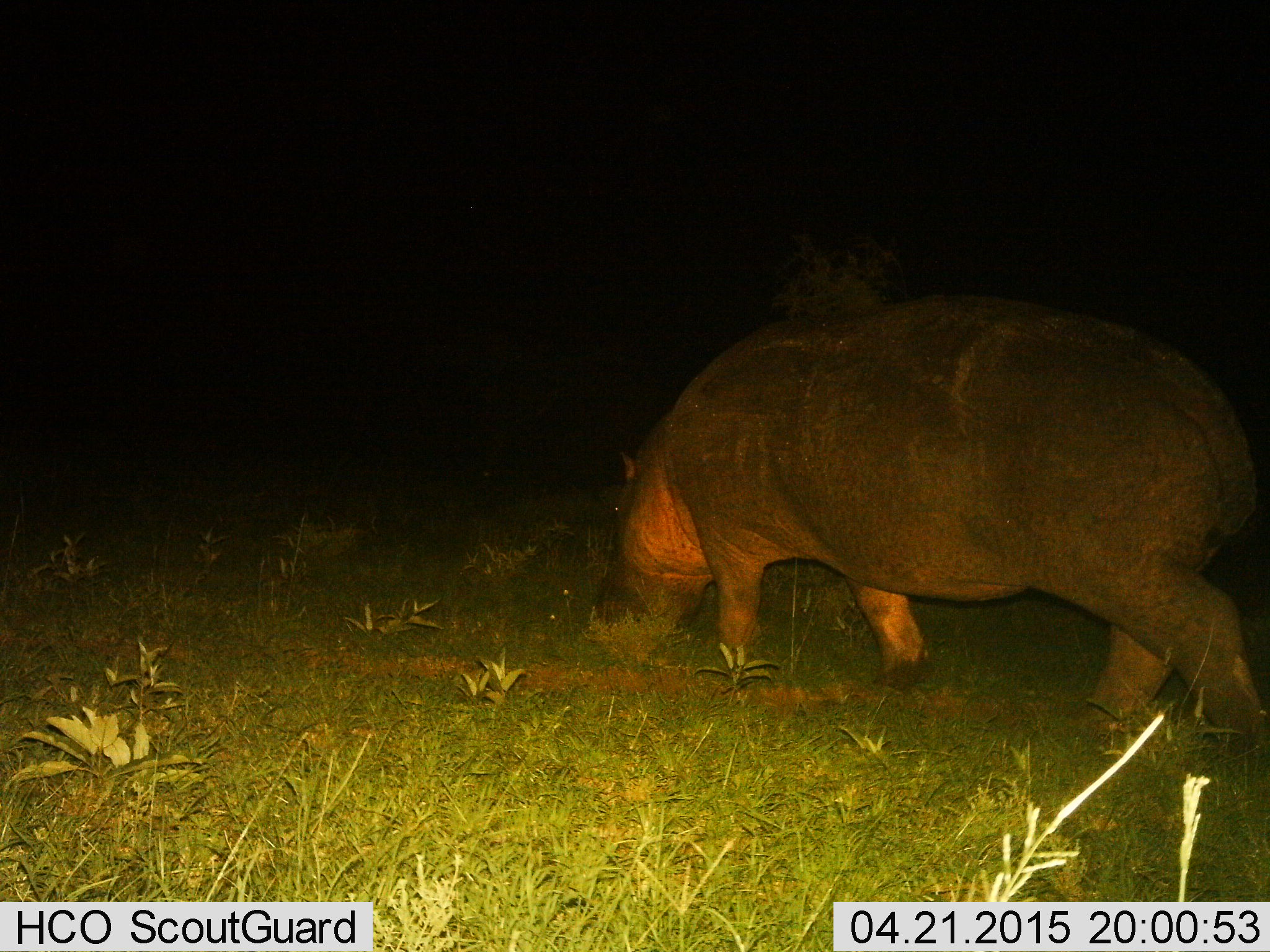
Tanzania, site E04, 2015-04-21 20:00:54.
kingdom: Animalia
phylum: Chordata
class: Mammalia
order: Artiodactyla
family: Hippopotamidae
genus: Hippopotamus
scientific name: Hippopotamus amphibius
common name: hippopotamus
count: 1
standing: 0%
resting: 0%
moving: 60%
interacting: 0%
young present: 0%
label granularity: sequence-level